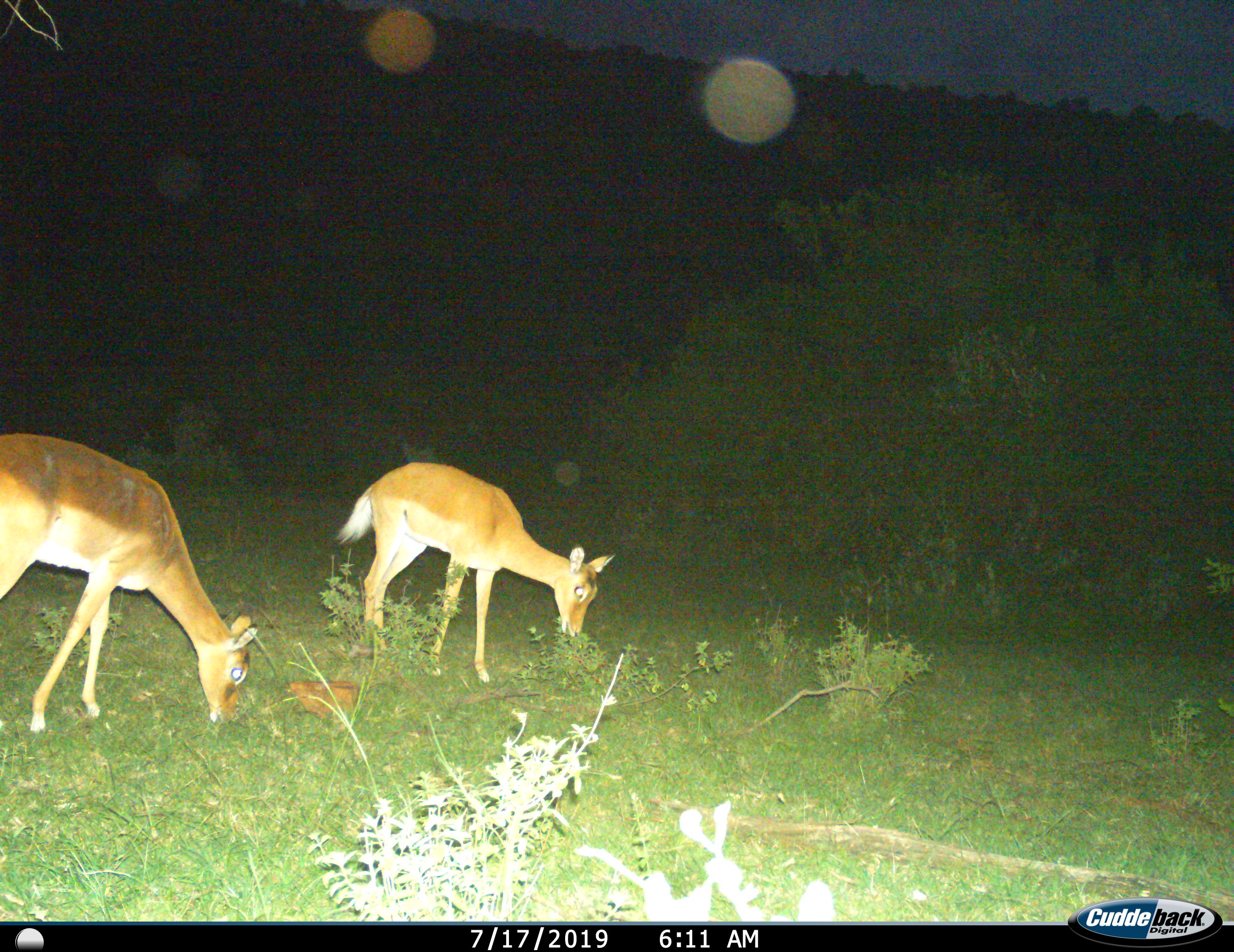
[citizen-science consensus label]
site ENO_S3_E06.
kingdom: Animalia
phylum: Chordata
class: Mammalia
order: Artiodactyla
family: Bovidae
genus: Aepyceros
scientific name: Aepyceros melampus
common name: impala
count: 2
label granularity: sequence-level